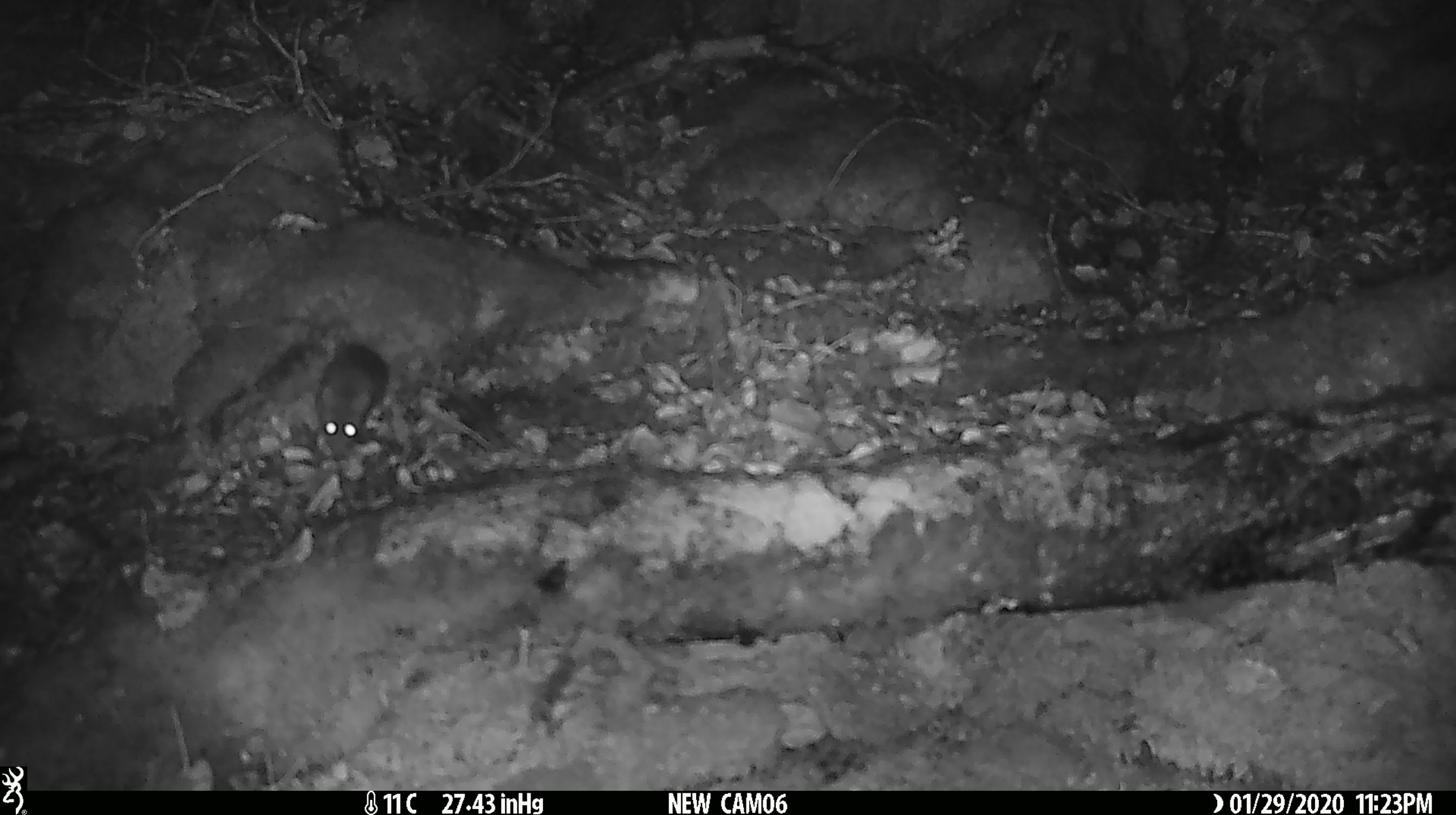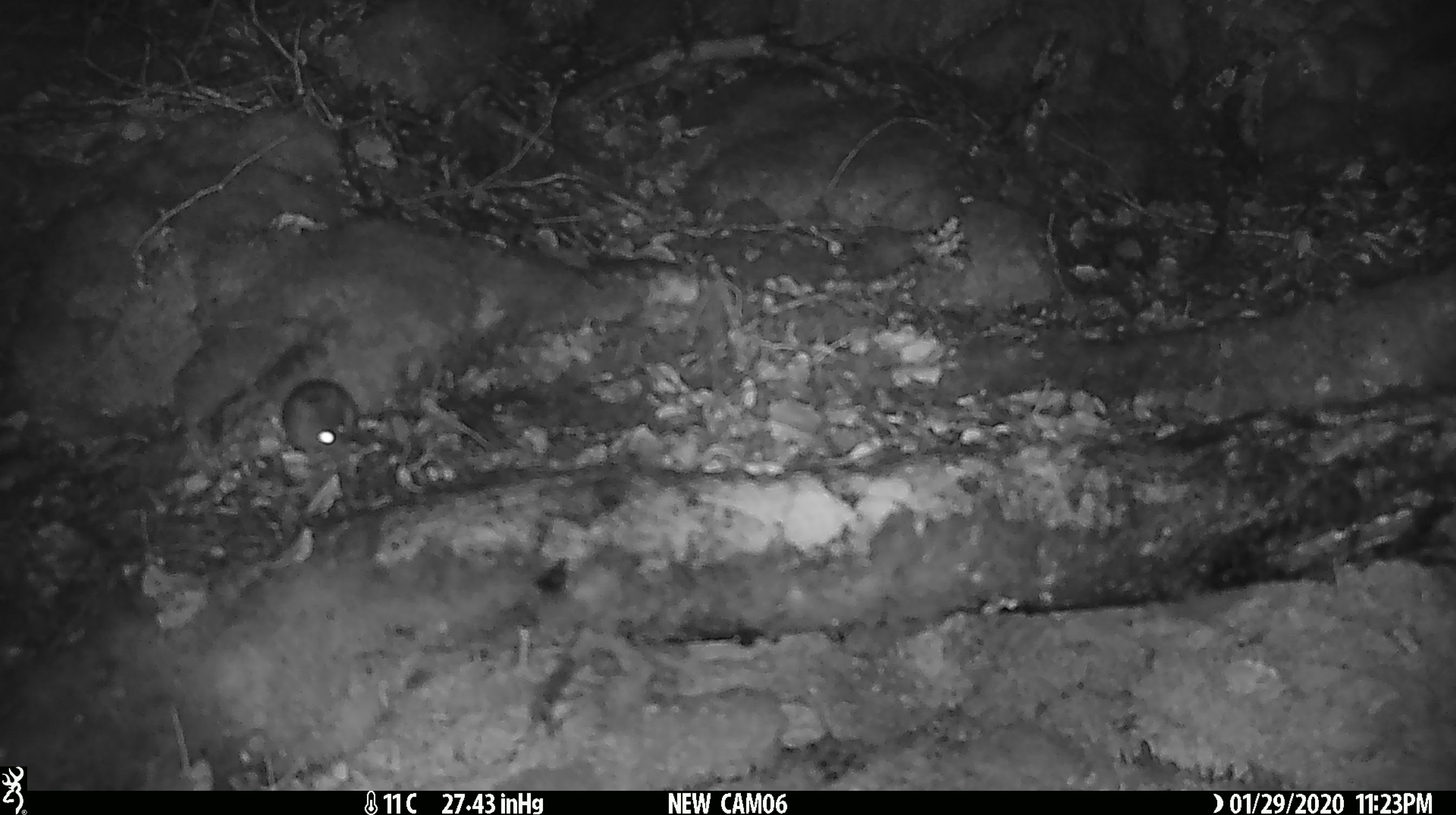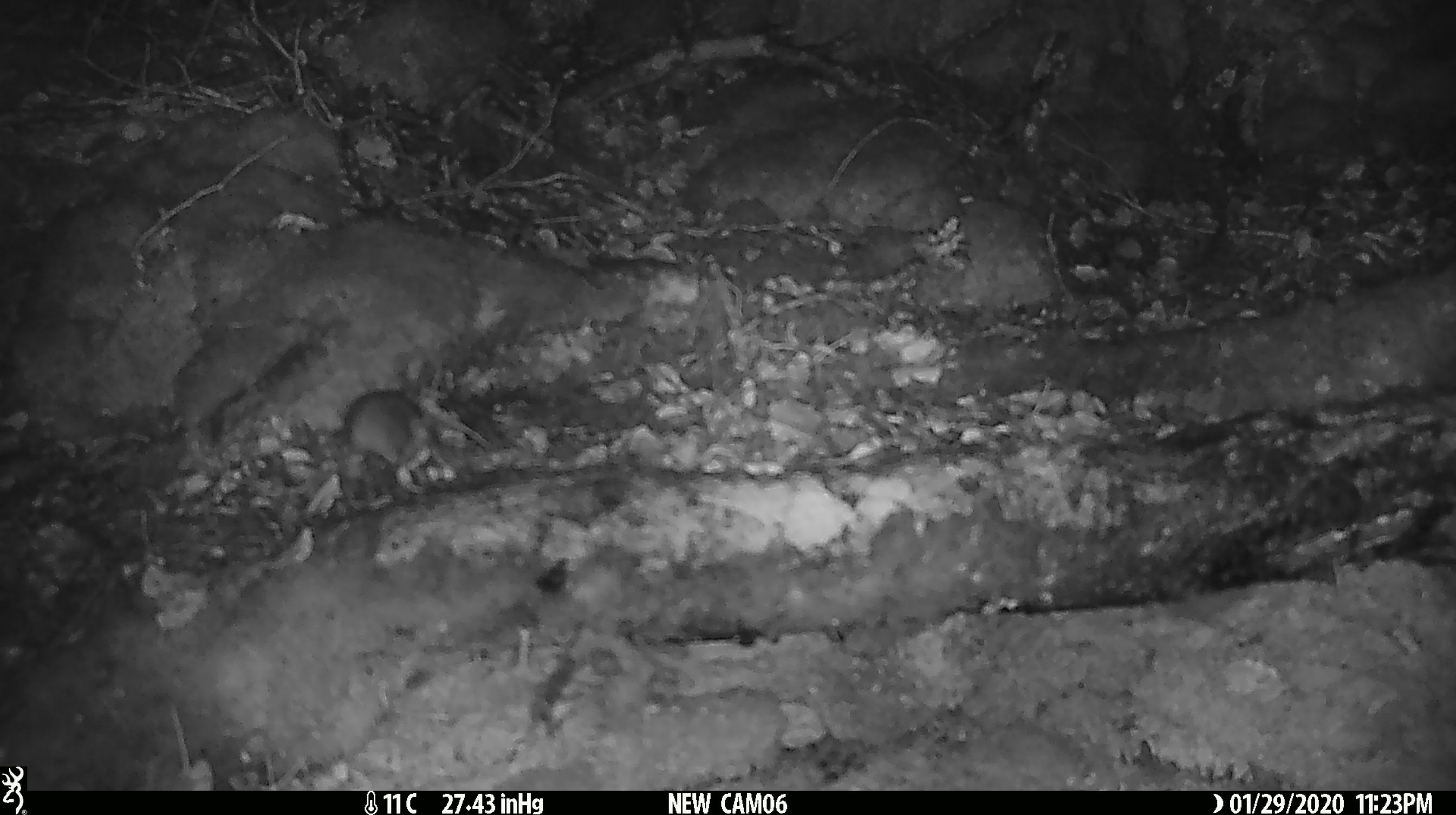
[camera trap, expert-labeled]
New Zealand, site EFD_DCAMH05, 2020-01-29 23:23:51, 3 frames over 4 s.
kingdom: Animalia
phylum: Chordata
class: Mammalia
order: Rodentia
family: Muridae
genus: Mus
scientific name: Mus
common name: mouse